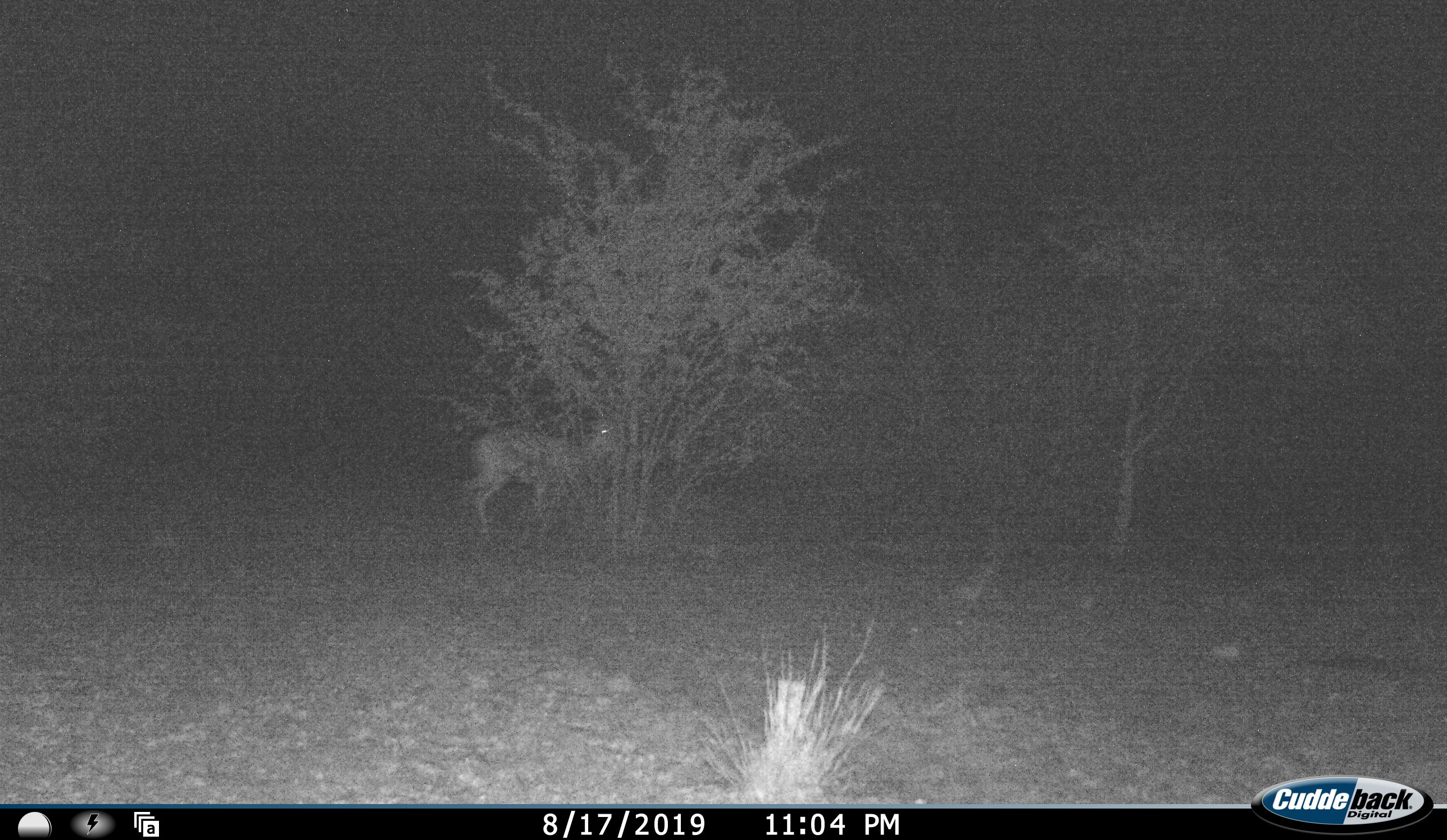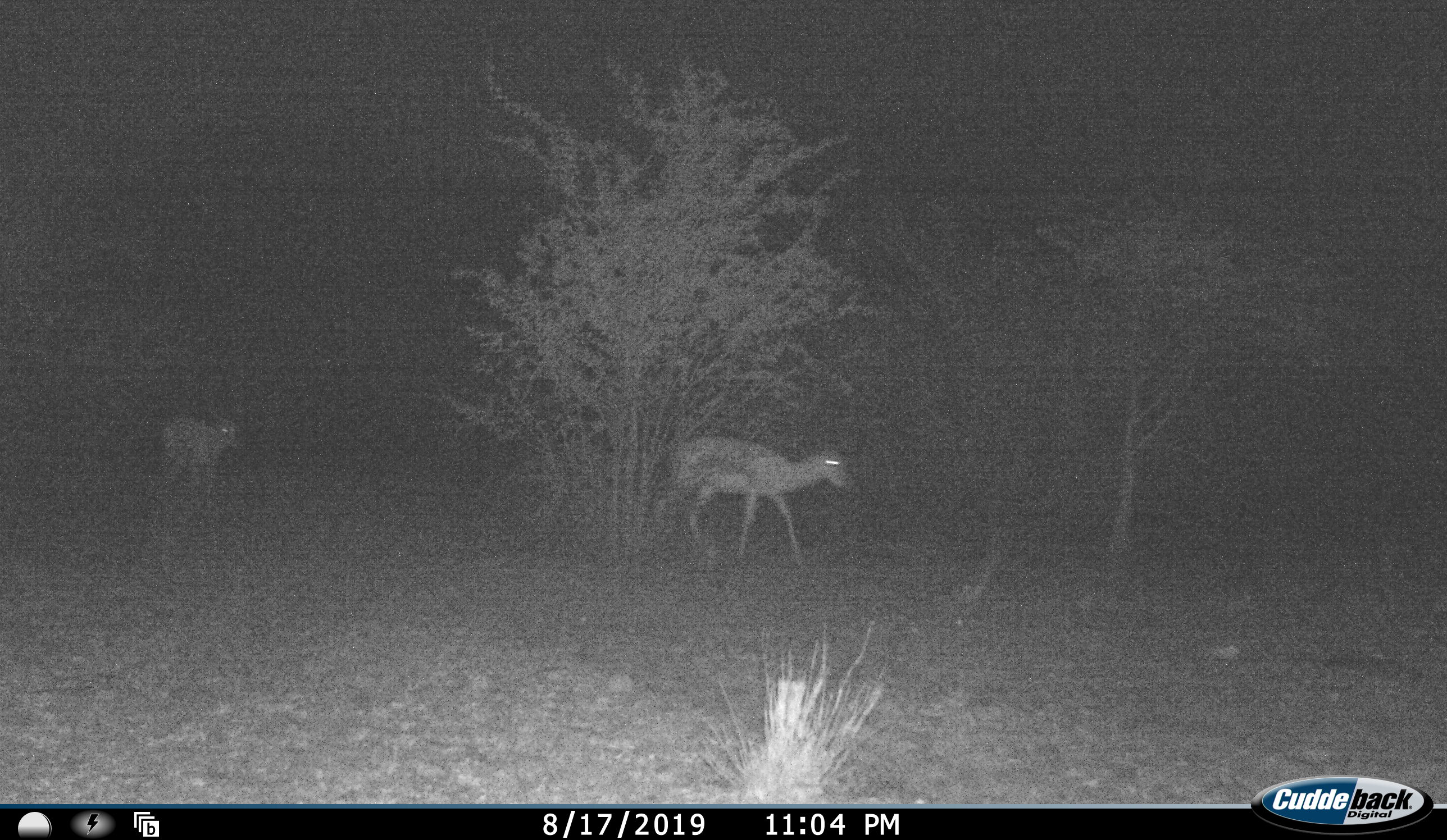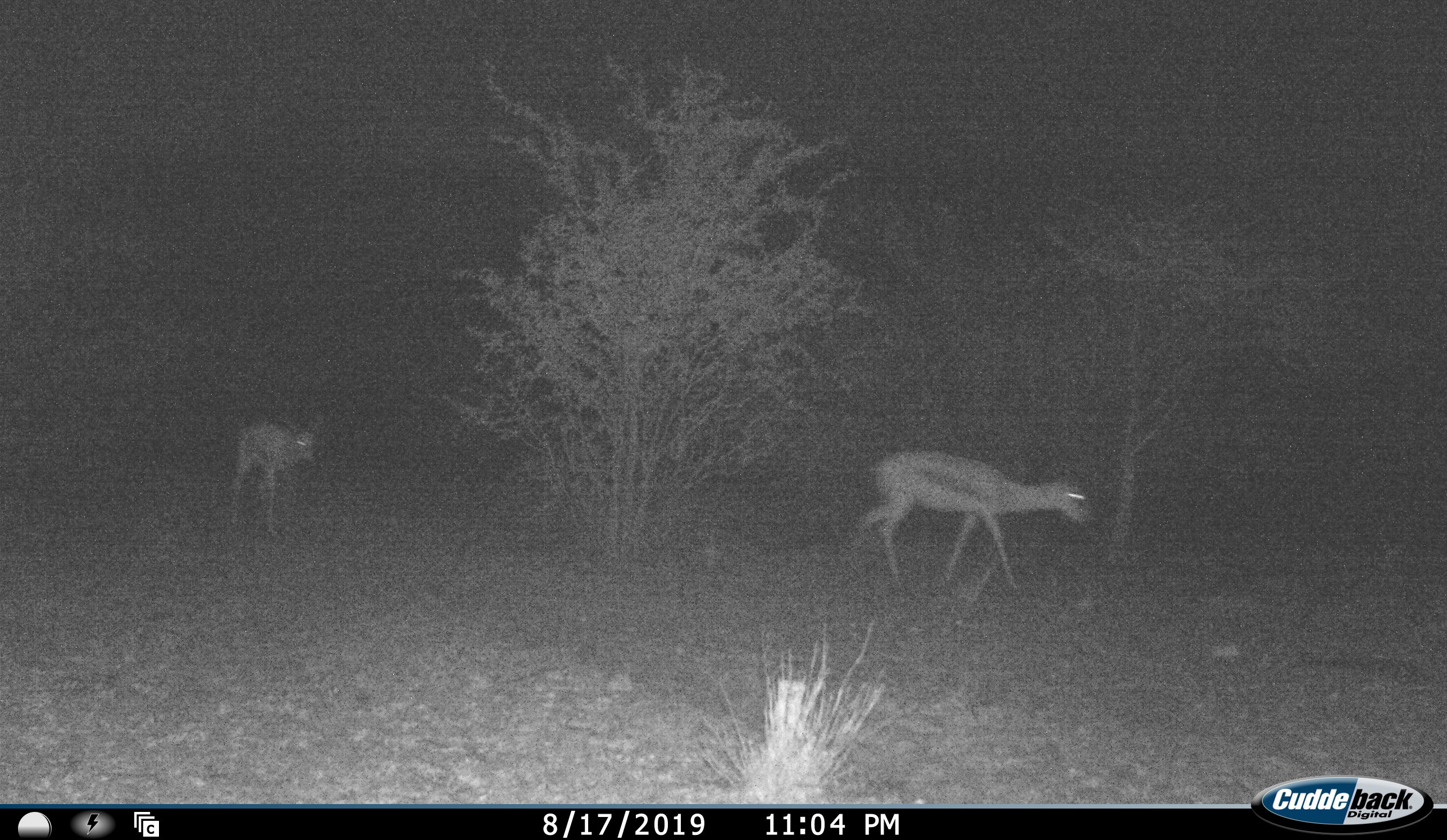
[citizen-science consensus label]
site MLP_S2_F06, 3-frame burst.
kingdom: Animalia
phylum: Chordata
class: Mammalia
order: Artiodactyla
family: Bovidae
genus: Antidorcas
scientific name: Antidorcas marsupialis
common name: springbok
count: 2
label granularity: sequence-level